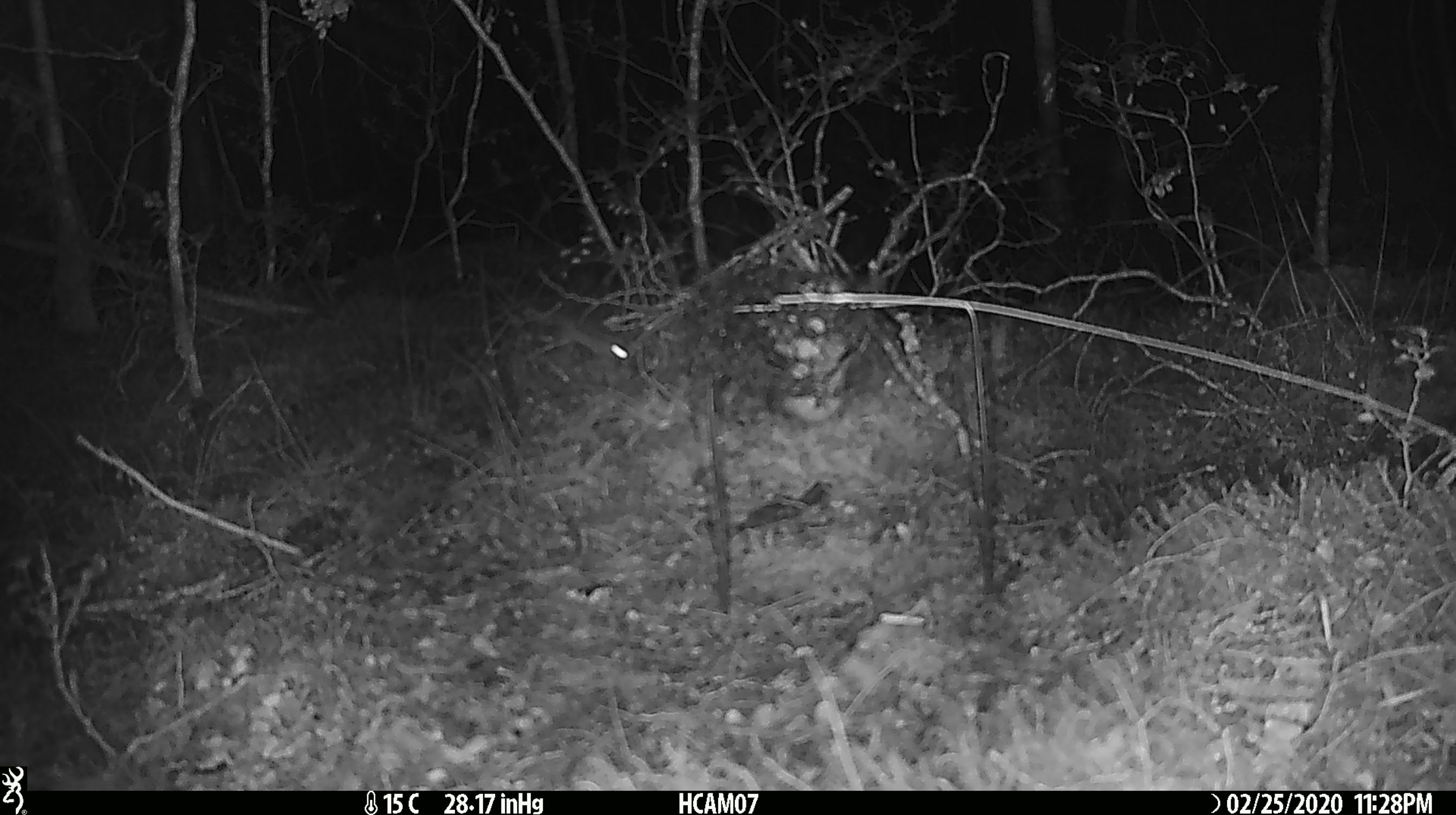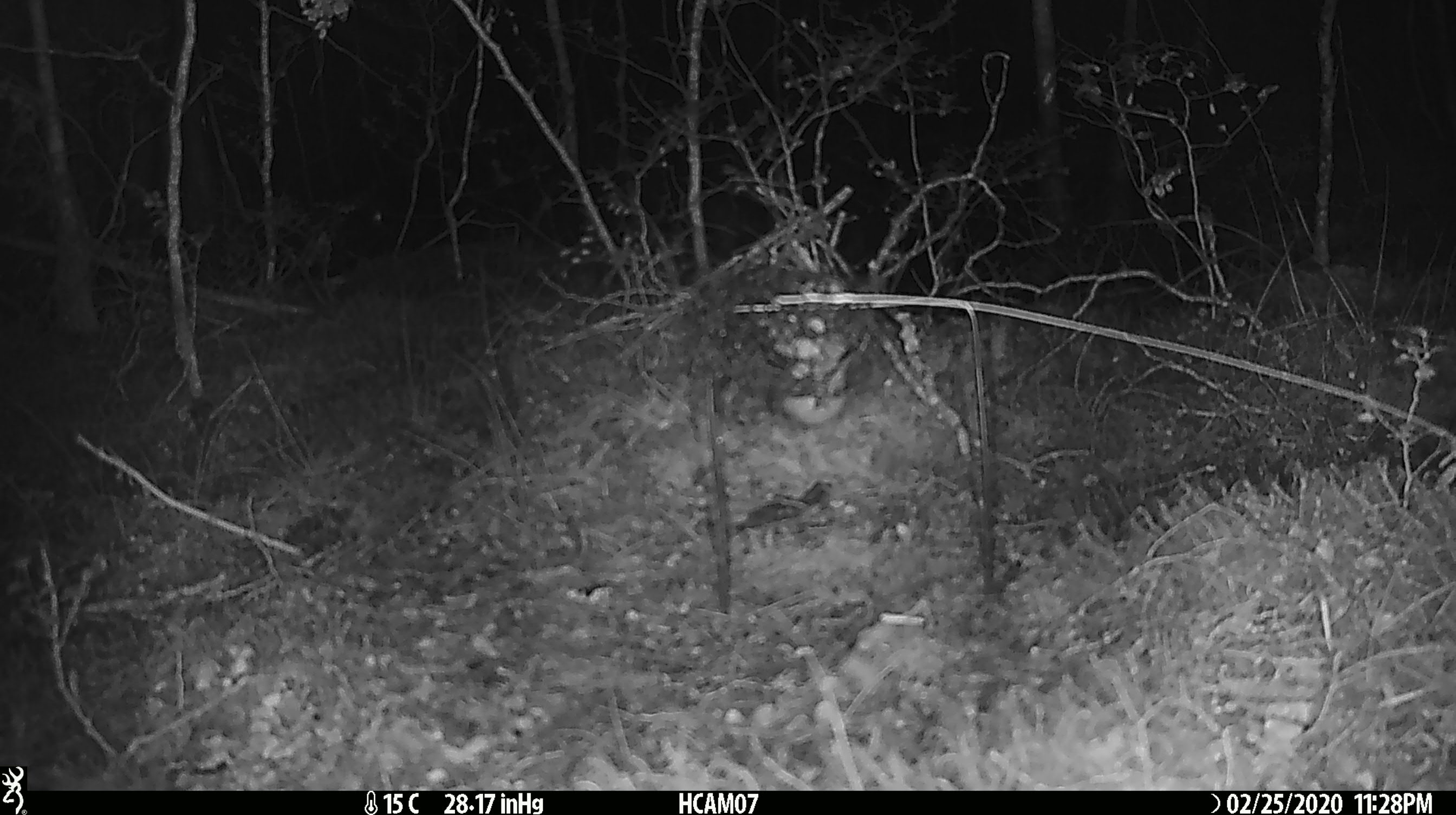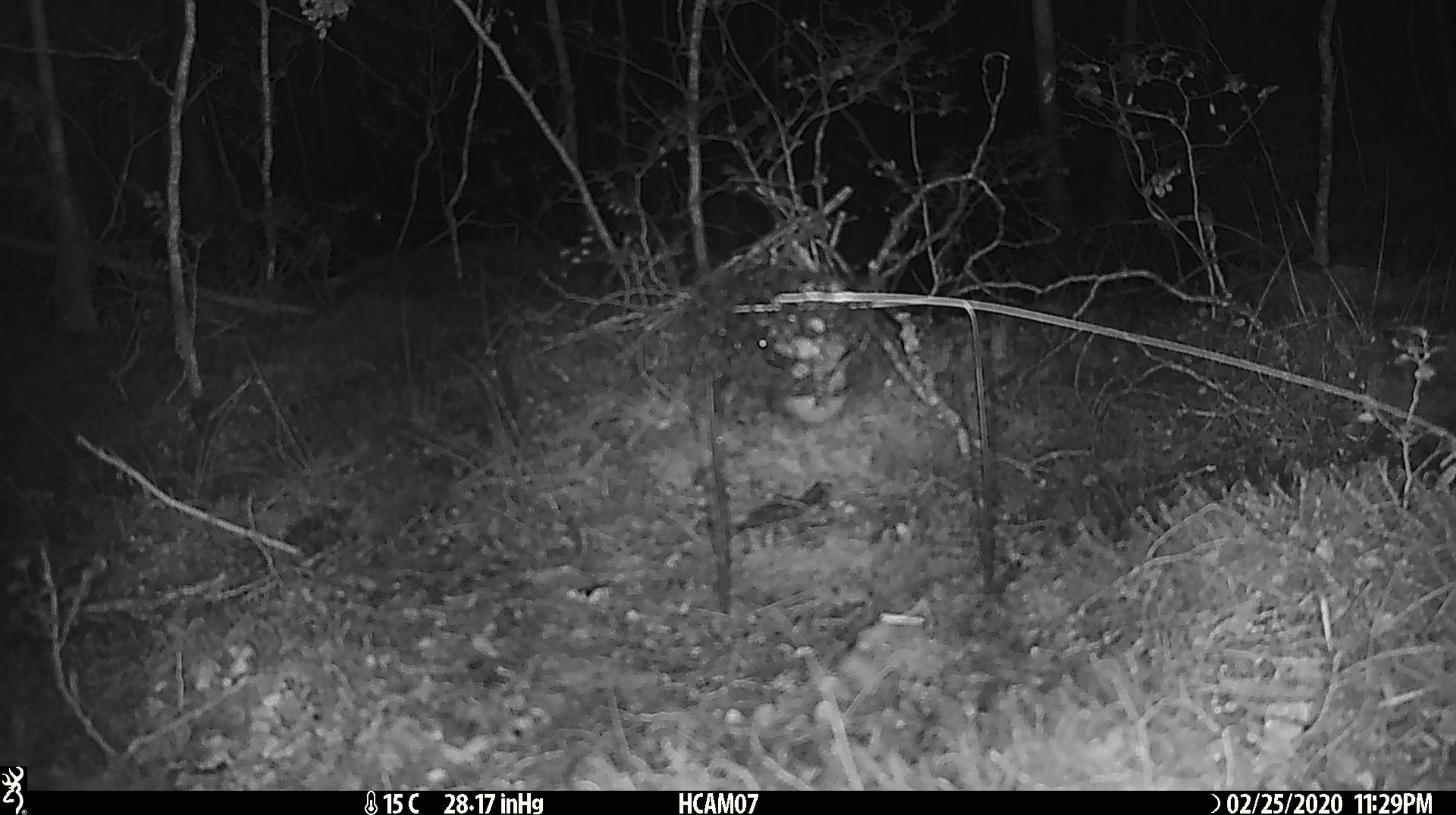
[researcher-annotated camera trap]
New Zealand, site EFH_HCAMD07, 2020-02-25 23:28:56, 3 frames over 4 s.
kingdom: Animalia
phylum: Chordata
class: Mammalia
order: Rodentia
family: Muridae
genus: Mus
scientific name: Mus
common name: mouse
Mouse (Mus).